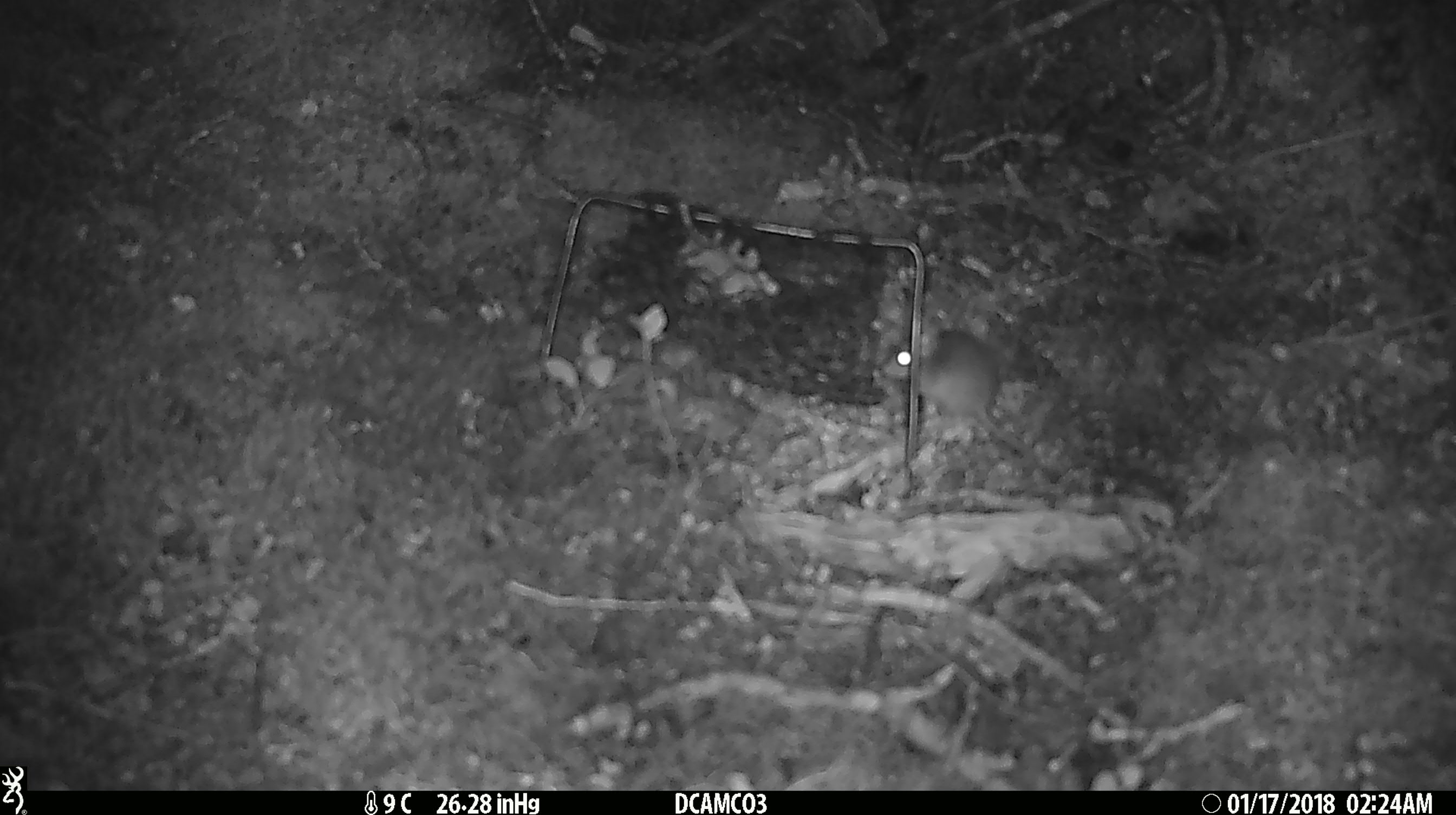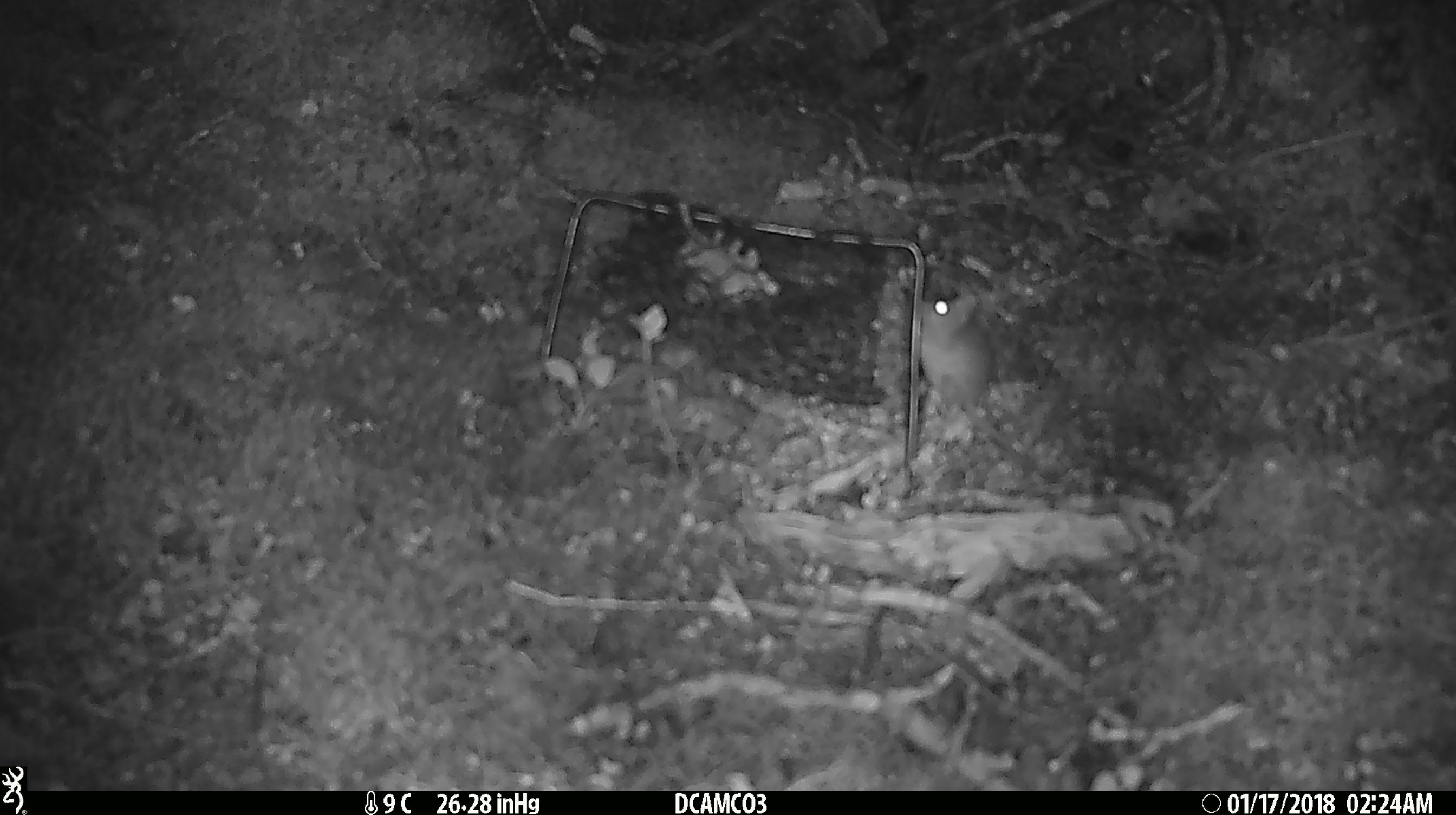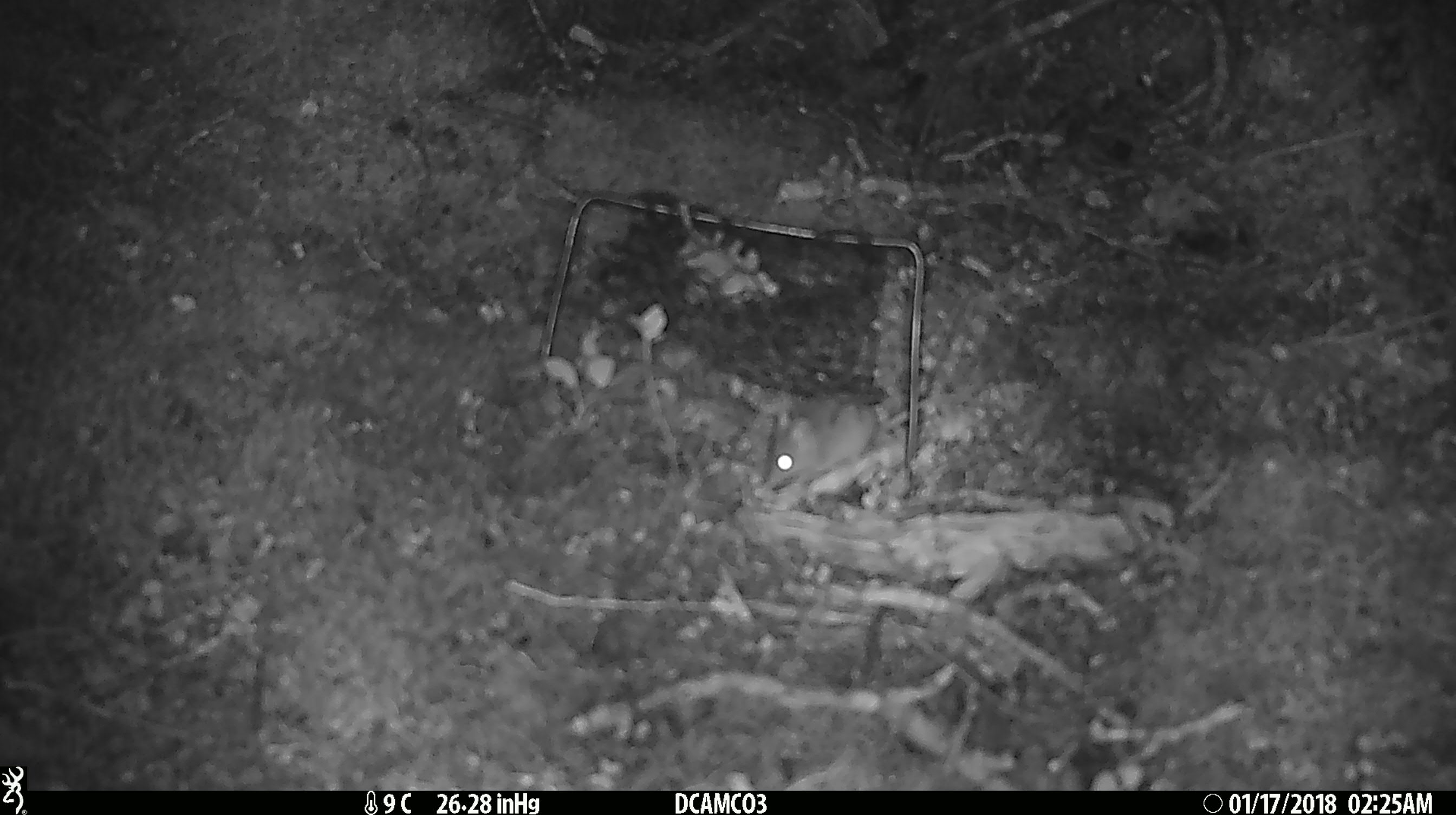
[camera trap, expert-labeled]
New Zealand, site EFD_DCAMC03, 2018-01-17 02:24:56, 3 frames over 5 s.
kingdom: Animalia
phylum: Chordata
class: Mammalia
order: Rodentia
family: Muridae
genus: Mus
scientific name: Mus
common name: mouse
Mouse (Mus).